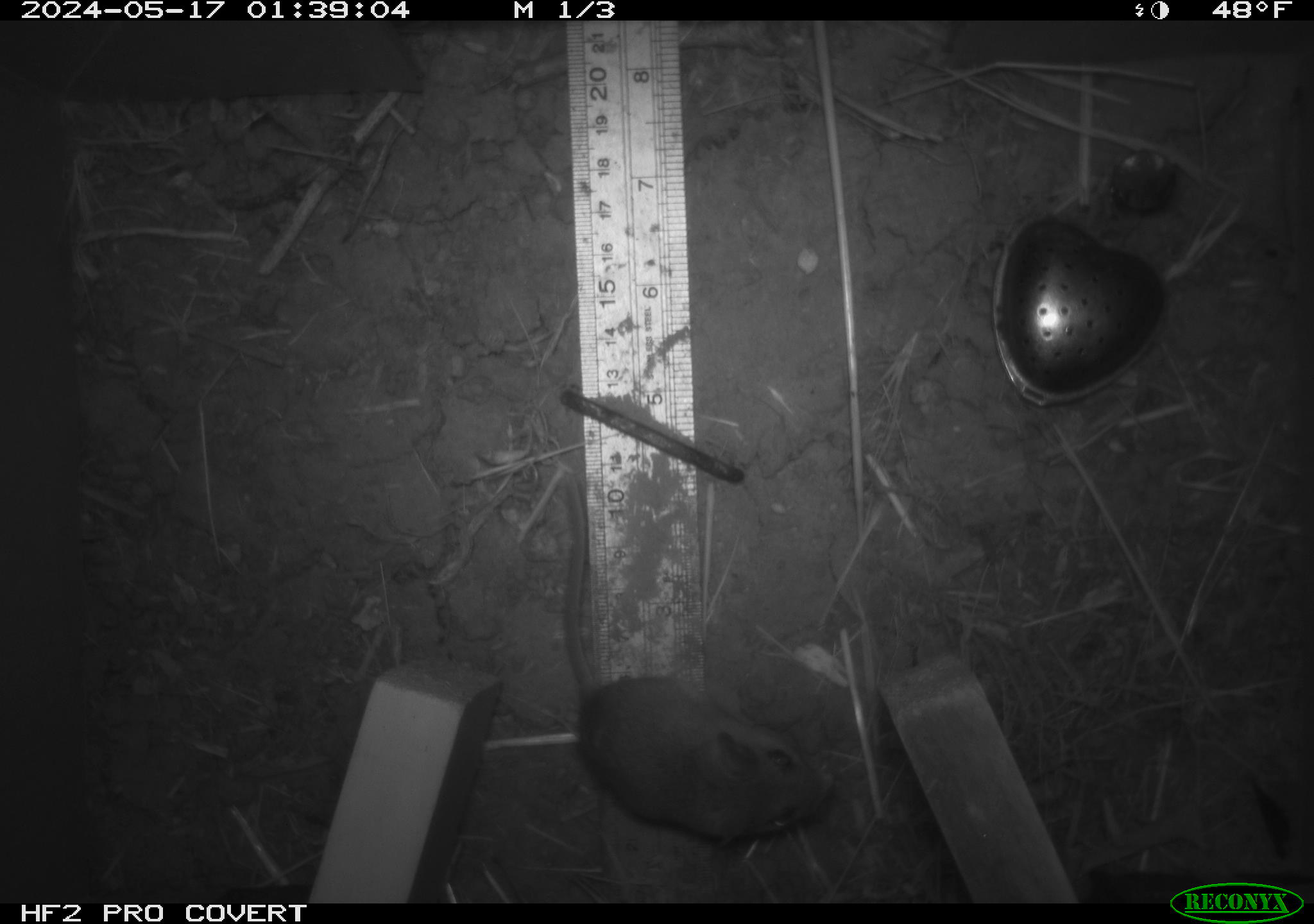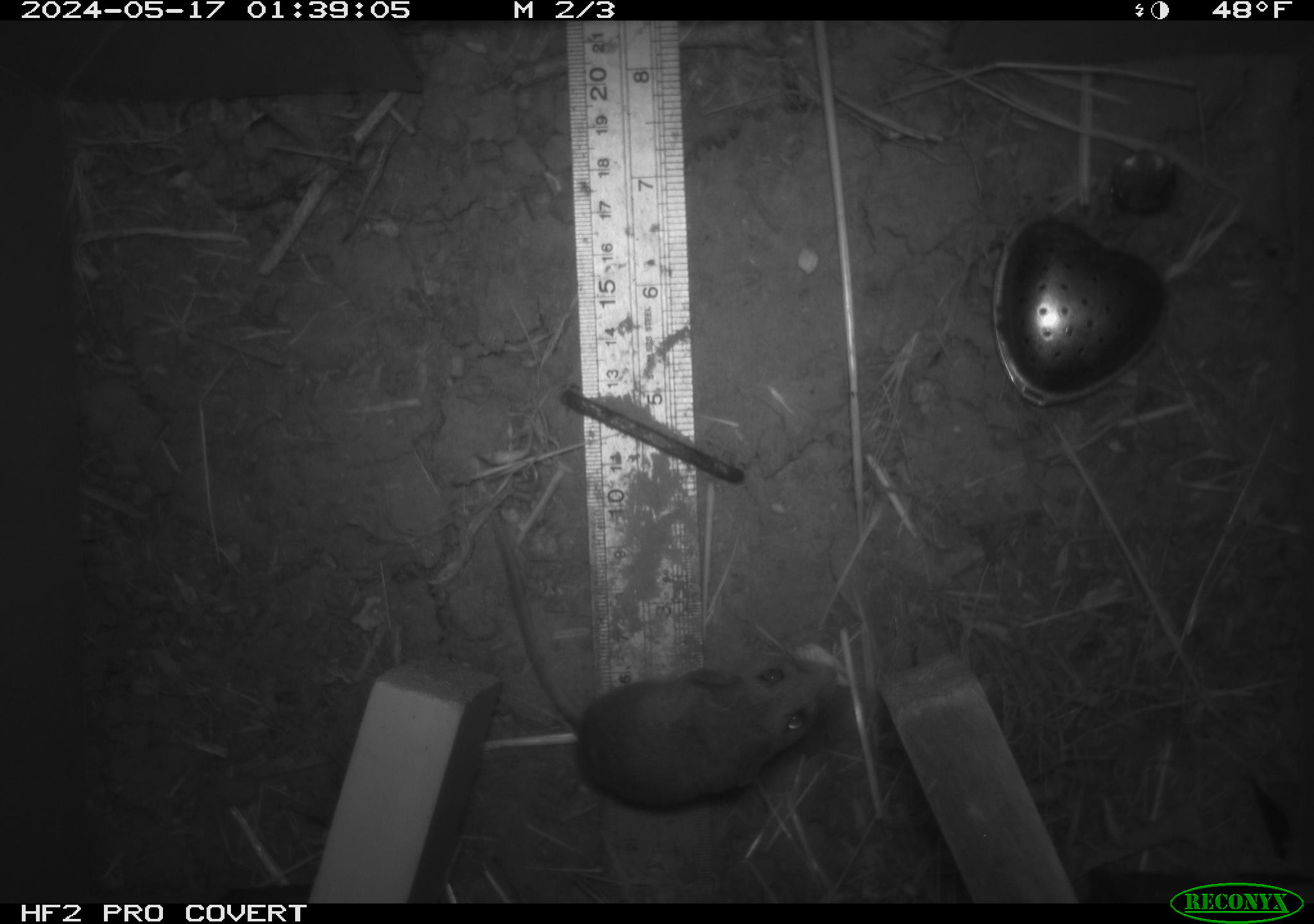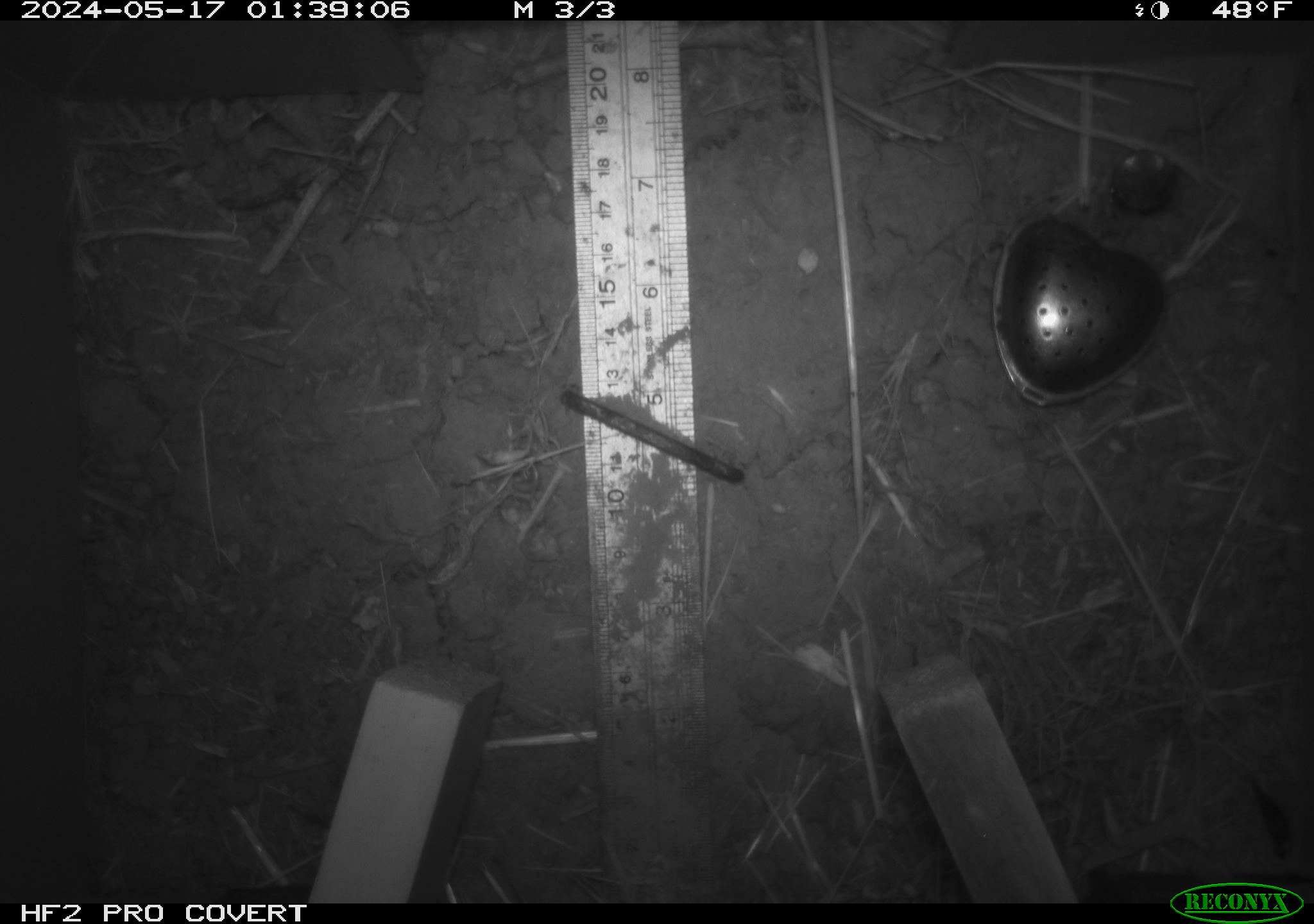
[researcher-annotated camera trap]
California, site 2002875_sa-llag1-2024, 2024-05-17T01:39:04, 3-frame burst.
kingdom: Animalia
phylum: Chordata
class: Mammalia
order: Rodentia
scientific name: Rodentia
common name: mouse species